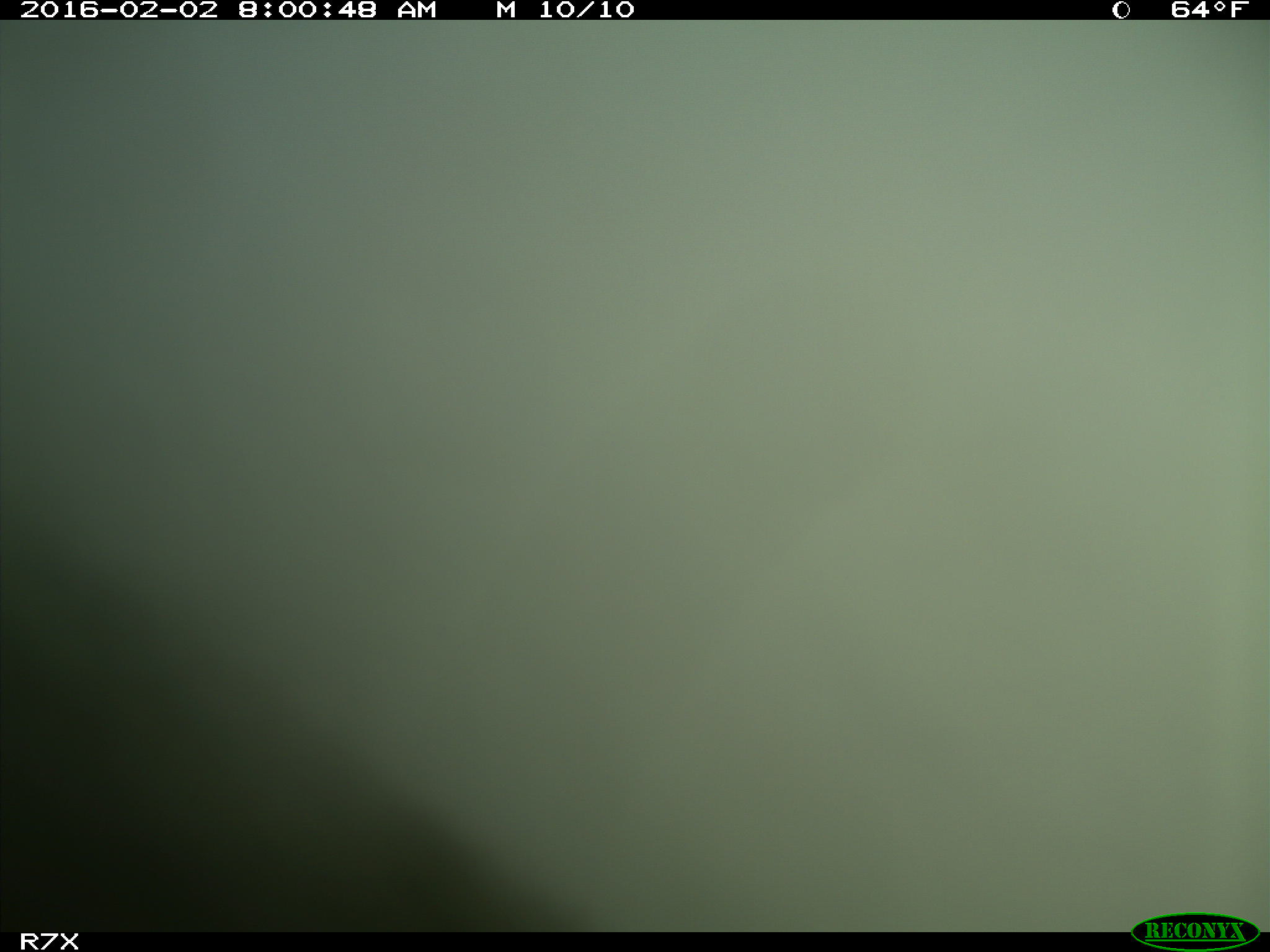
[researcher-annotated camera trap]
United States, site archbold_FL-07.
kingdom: Animalia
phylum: Chordata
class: Mammalia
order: Artiodactyla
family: Bovidae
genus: Bos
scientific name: Bos taurus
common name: domestic cow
Bos taurus (domestic cow).